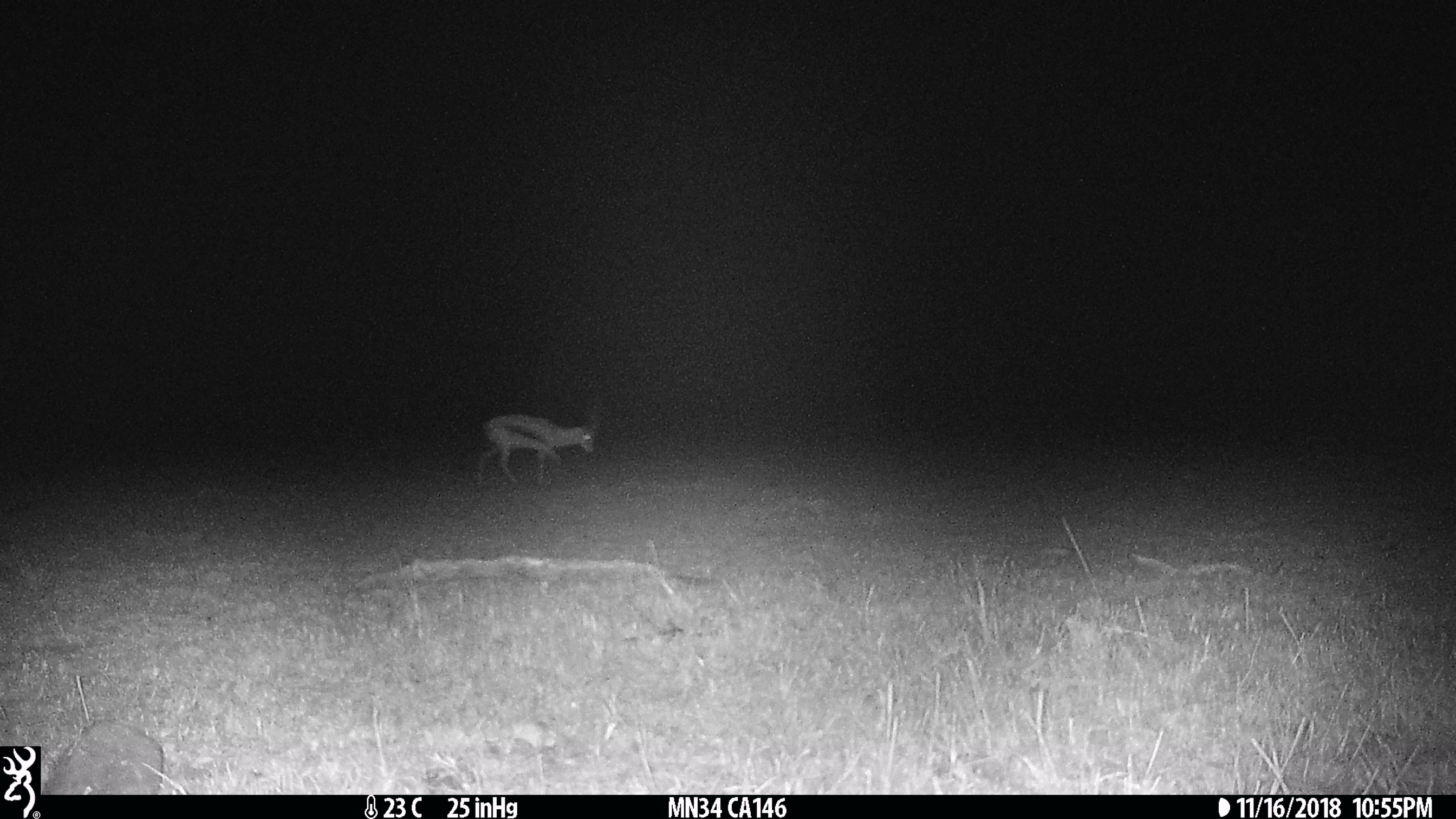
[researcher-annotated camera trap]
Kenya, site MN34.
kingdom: Animalia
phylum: Chordata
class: Mammalia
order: Artiodactyla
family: Bovidae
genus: Eudorcas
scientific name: Eudorcas thomsonii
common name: thomon's gazelle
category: gazelle thomsons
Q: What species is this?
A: Gazelle thomsons (thomon's gazelle) (Eudorcas thomsonii).